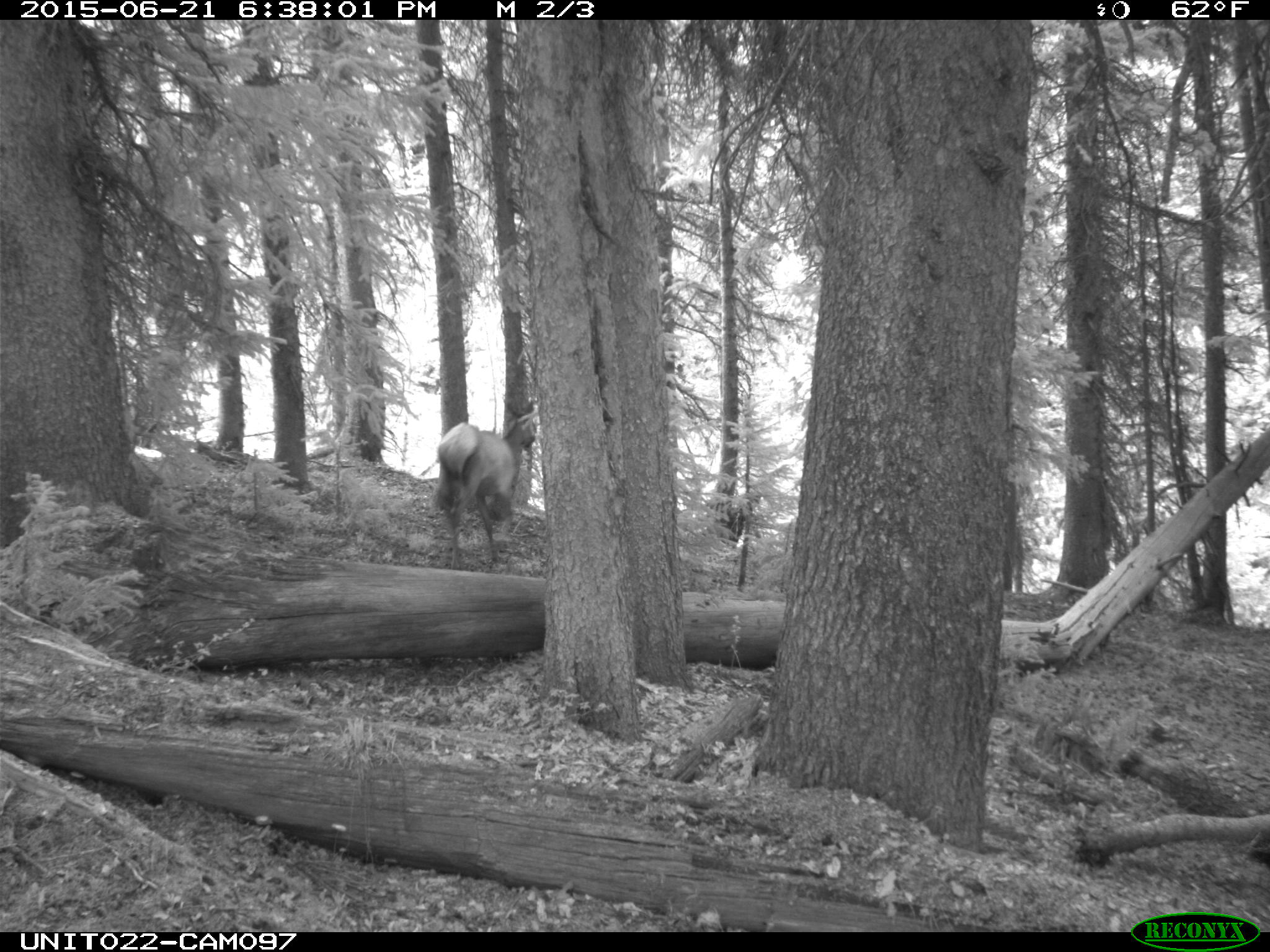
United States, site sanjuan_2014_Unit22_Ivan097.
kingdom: Animalia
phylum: Chordata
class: Mammalia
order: Artiodactyla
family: Cervidae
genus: Cervus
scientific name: Cervus elaphus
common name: red deer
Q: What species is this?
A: Cervus elaphus (red deer).